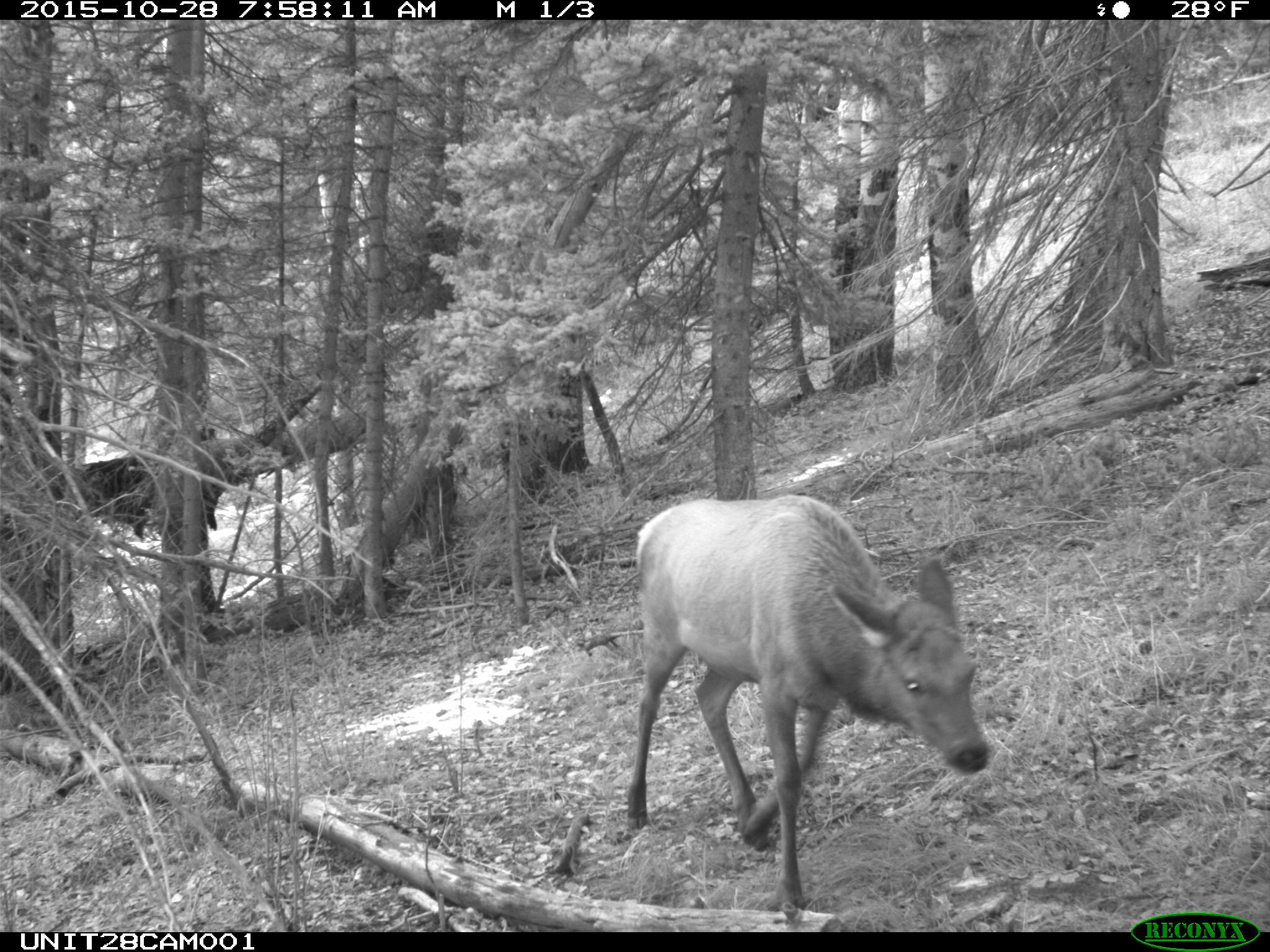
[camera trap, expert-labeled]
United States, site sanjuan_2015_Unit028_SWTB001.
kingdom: Animalia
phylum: Chordata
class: Mammalia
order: Artiodactyla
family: Cervidae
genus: Cervus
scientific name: Cervus elaphus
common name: red deer